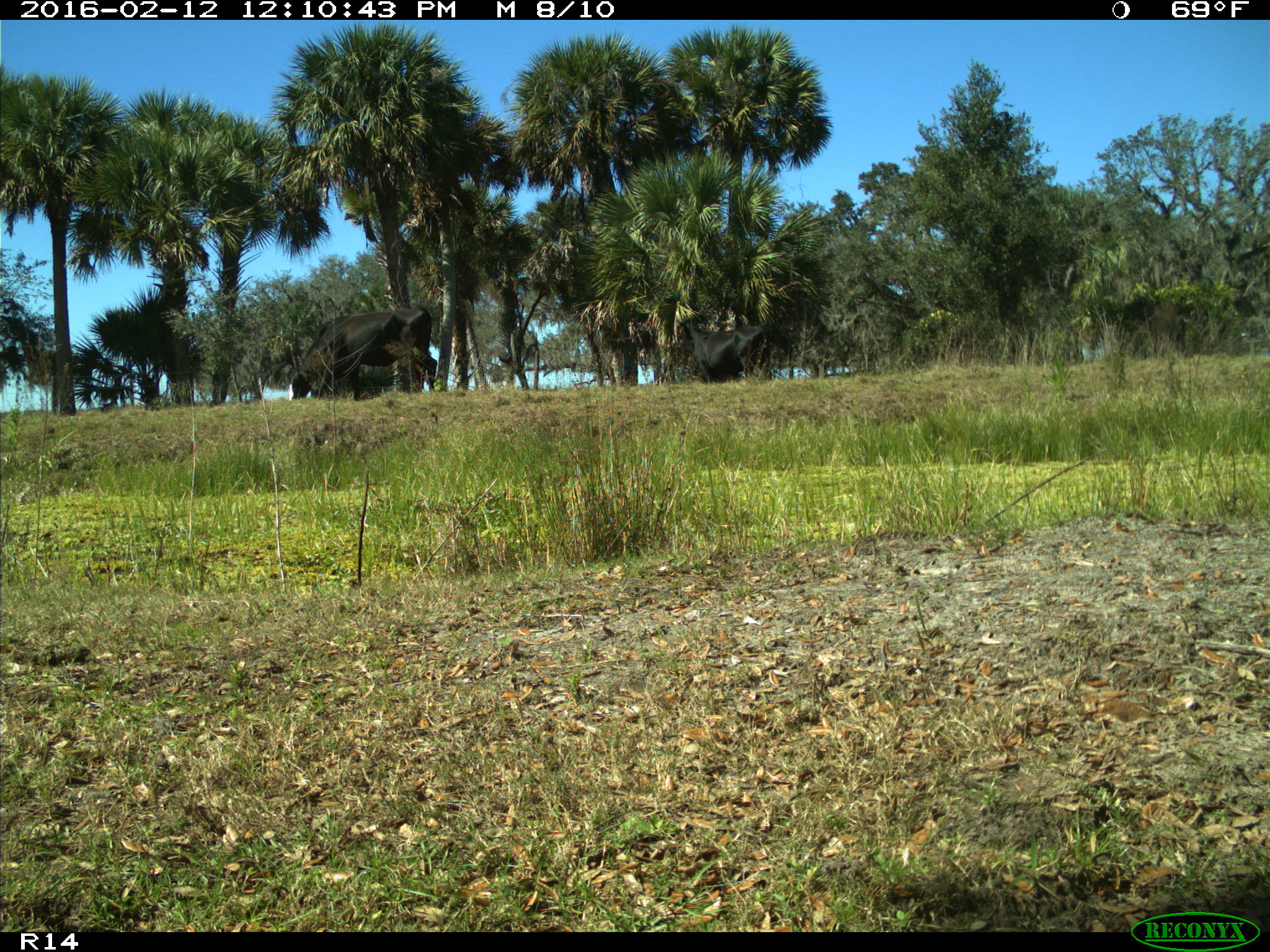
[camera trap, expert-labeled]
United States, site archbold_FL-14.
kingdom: Animalia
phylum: Chordata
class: Mammalia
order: Artiodactyla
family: Bovidae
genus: Bos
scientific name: Bos taurus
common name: domestic cow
Bos taurus (domestic cow).